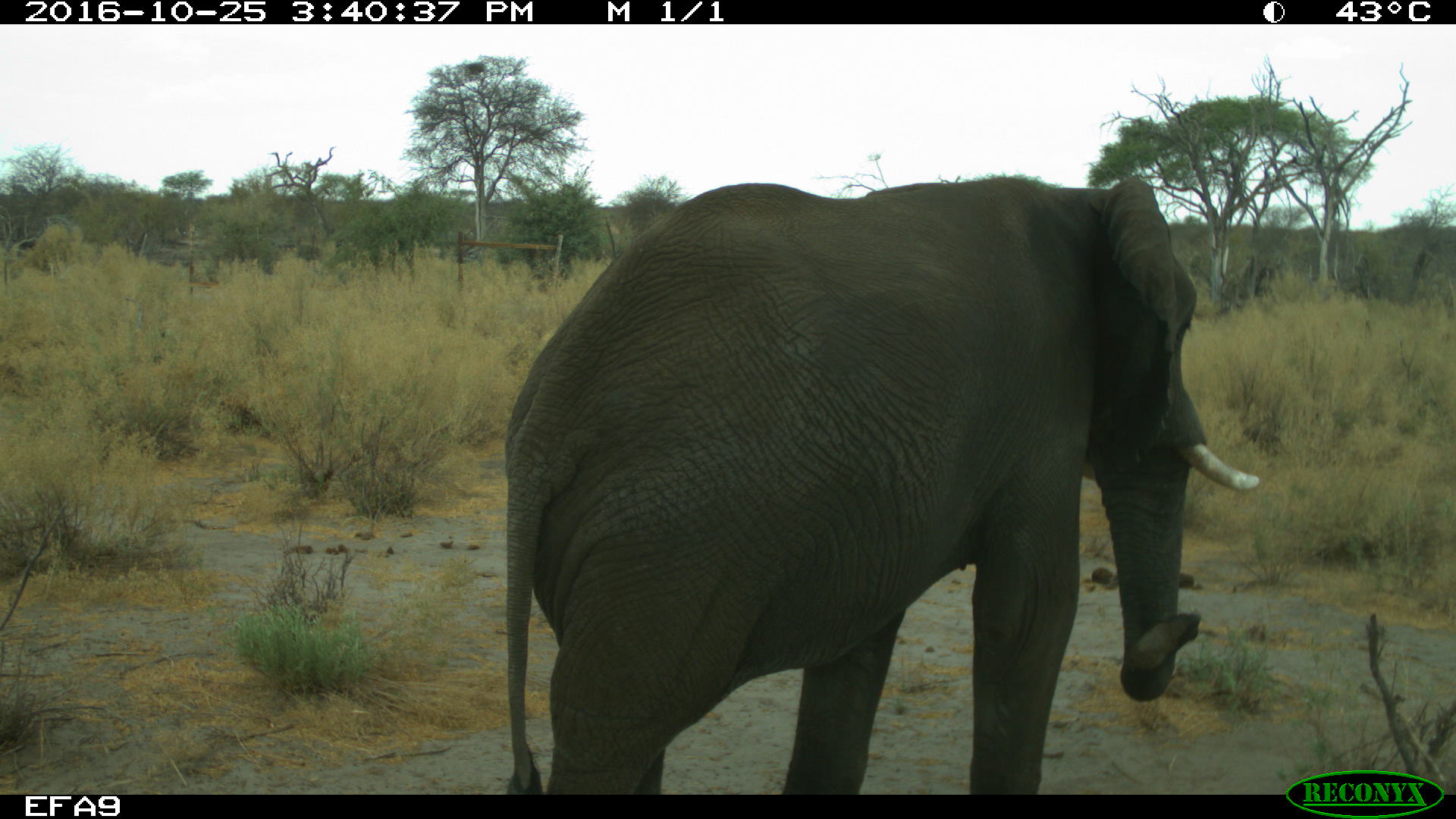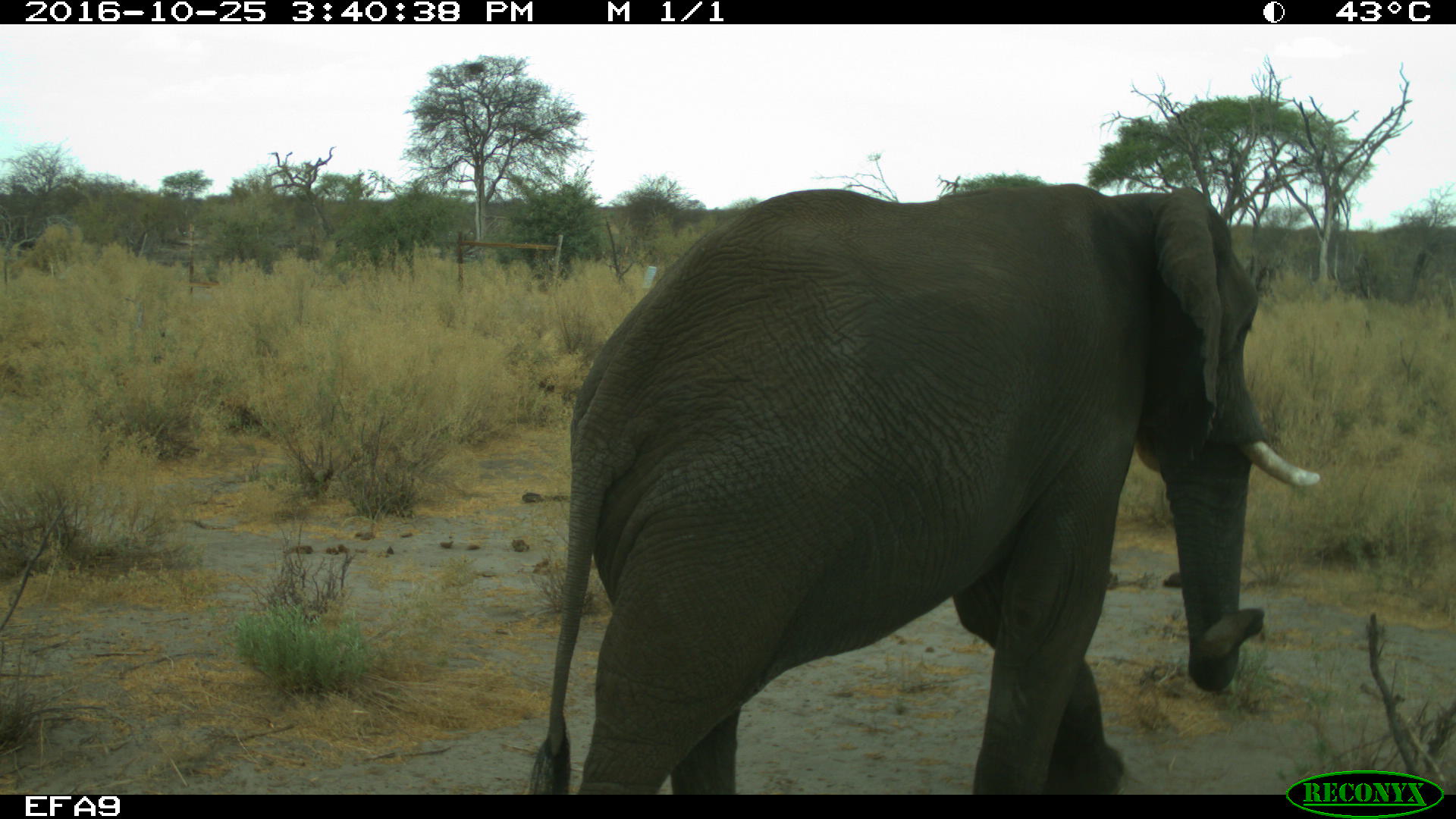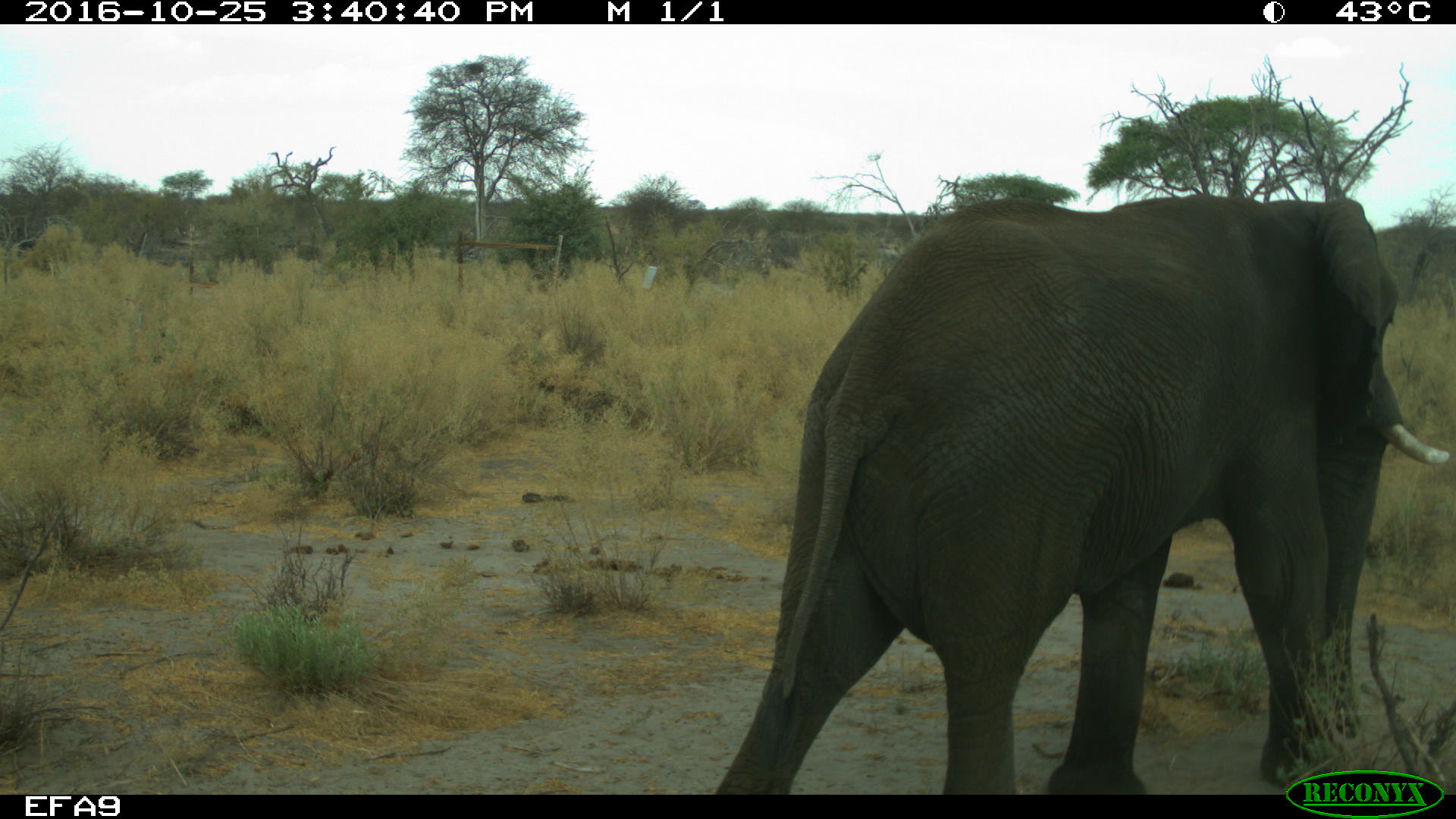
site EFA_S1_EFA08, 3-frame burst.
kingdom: Animalia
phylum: Chordata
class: Mammalia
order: Proboscidea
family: Elephantidae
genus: Loxodonta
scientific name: Loxodonta africana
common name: african bush elephant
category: elephant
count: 1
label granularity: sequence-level